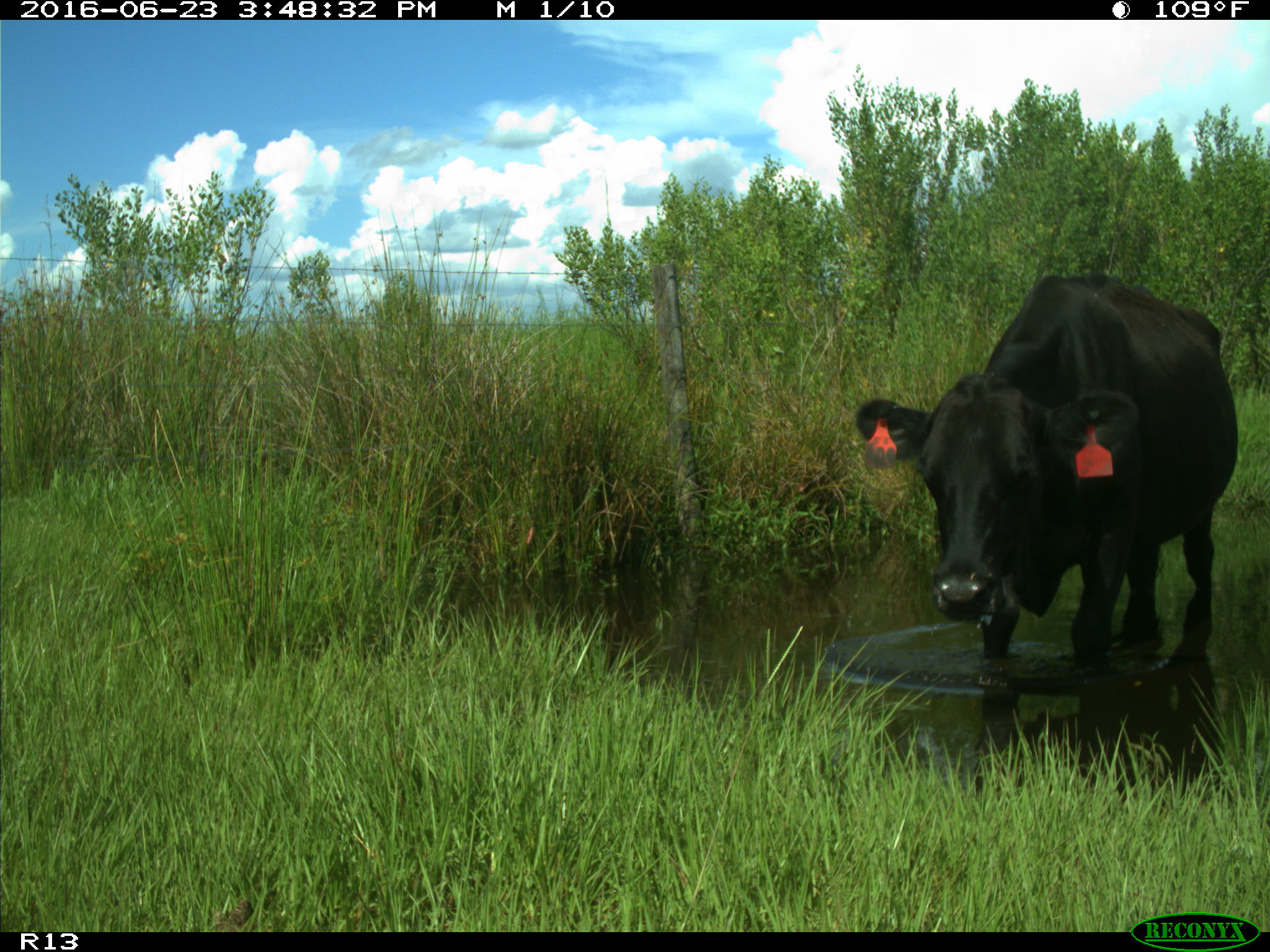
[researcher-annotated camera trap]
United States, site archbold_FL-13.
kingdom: Animalia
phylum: Chordata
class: Mammalia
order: Artiodactyla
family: Bovidae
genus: Bos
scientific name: Bos taurus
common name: domestic cow